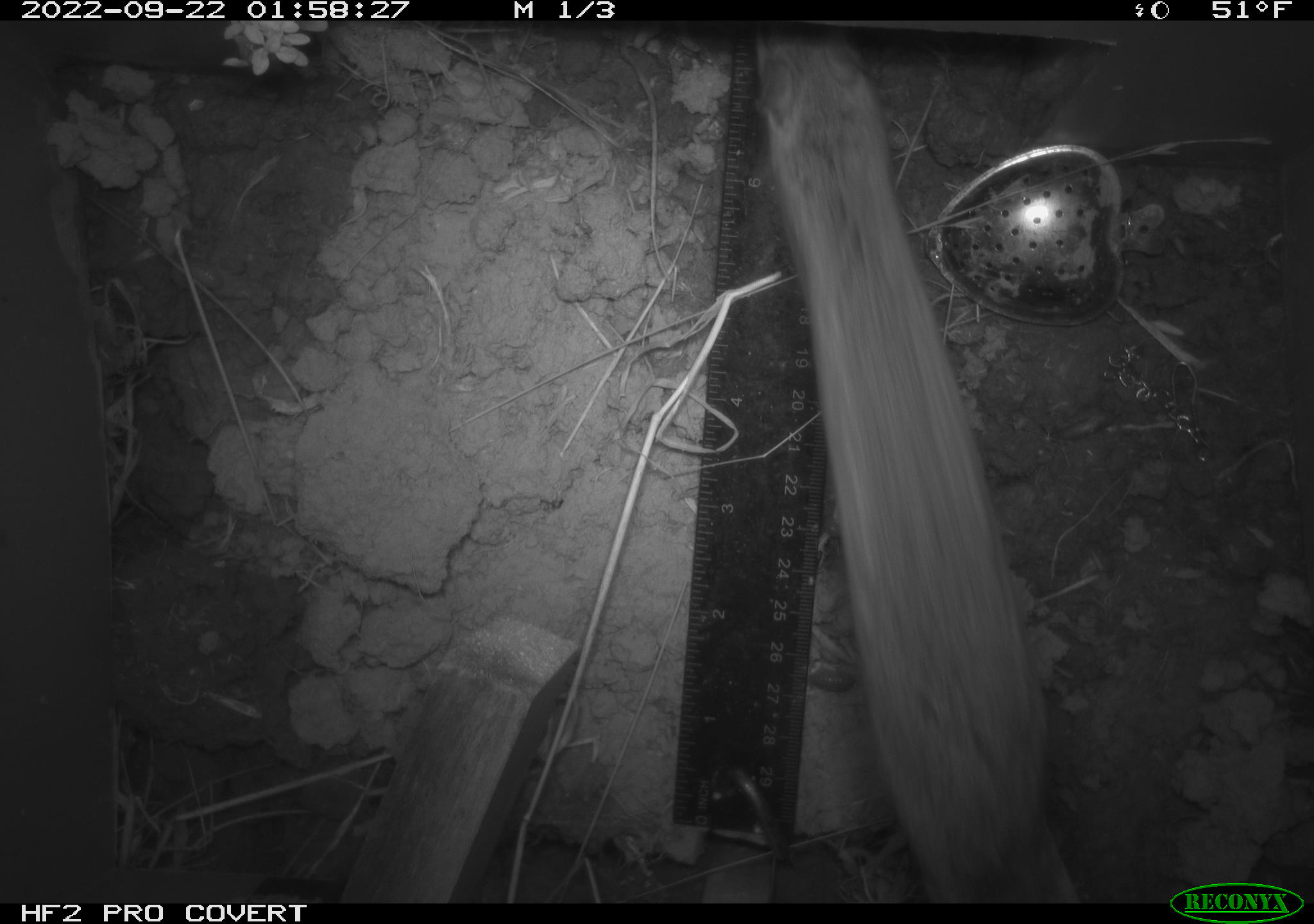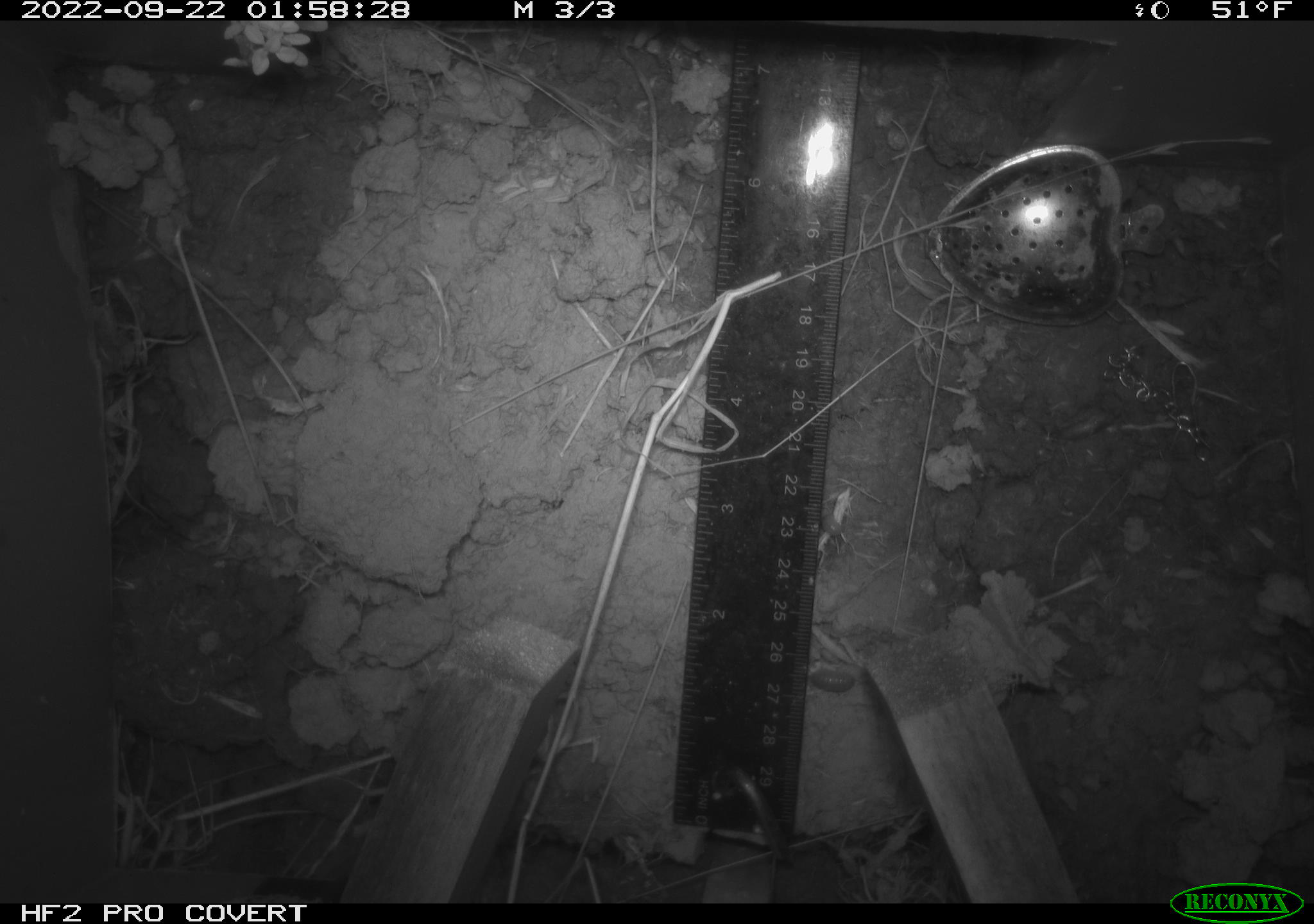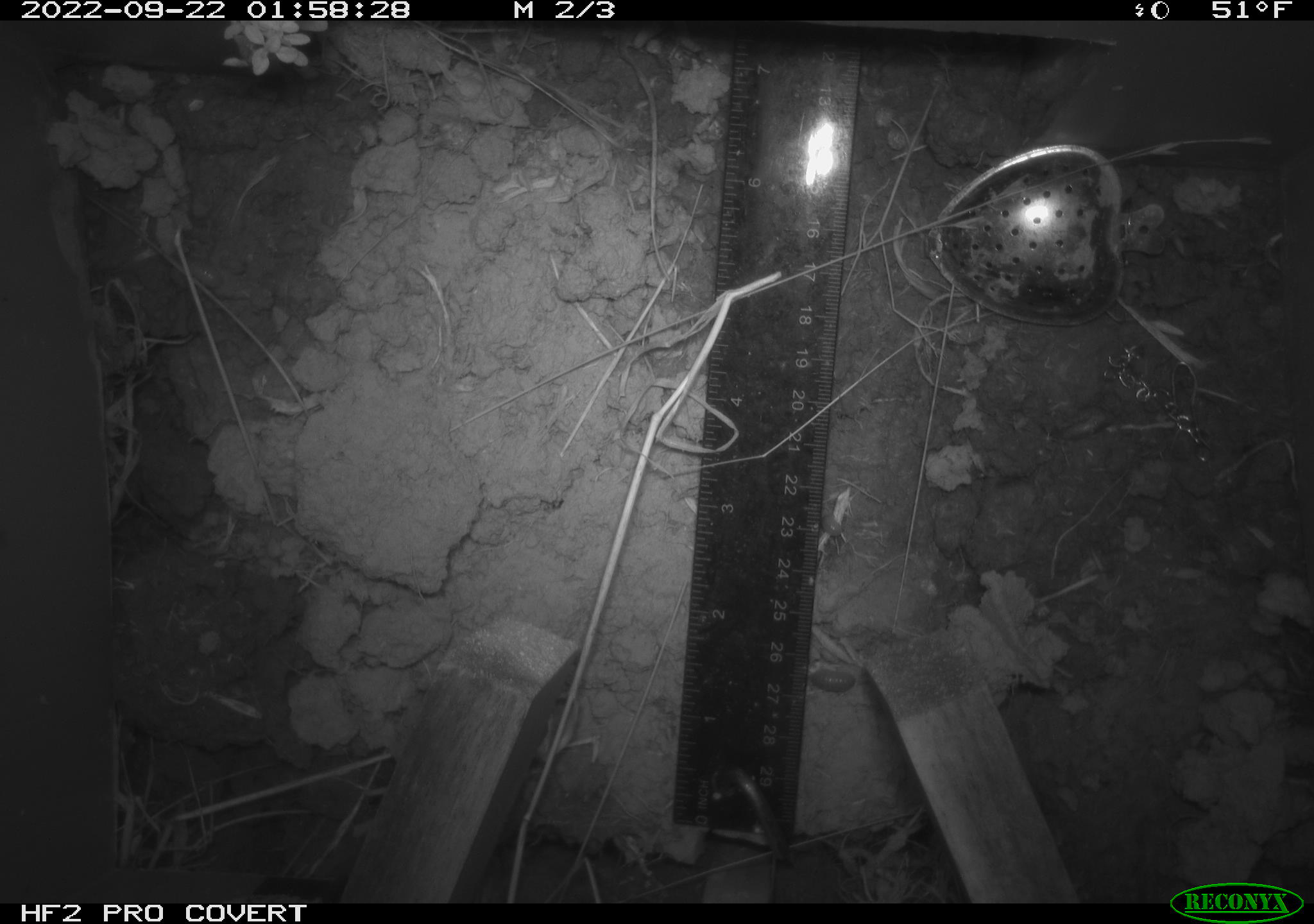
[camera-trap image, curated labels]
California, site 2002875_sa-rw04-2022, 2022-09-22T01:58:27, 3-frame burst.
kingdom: Animalia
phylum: Chordata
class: Mammalia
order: Rodentia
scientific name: Rodentia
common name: mouse species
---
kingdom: Animalia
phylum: Arthropoda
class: Malacostraca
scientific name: Malacostraca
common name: amphipods, crabs, isopods, krill, lobsters and shrimps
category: malacostracan